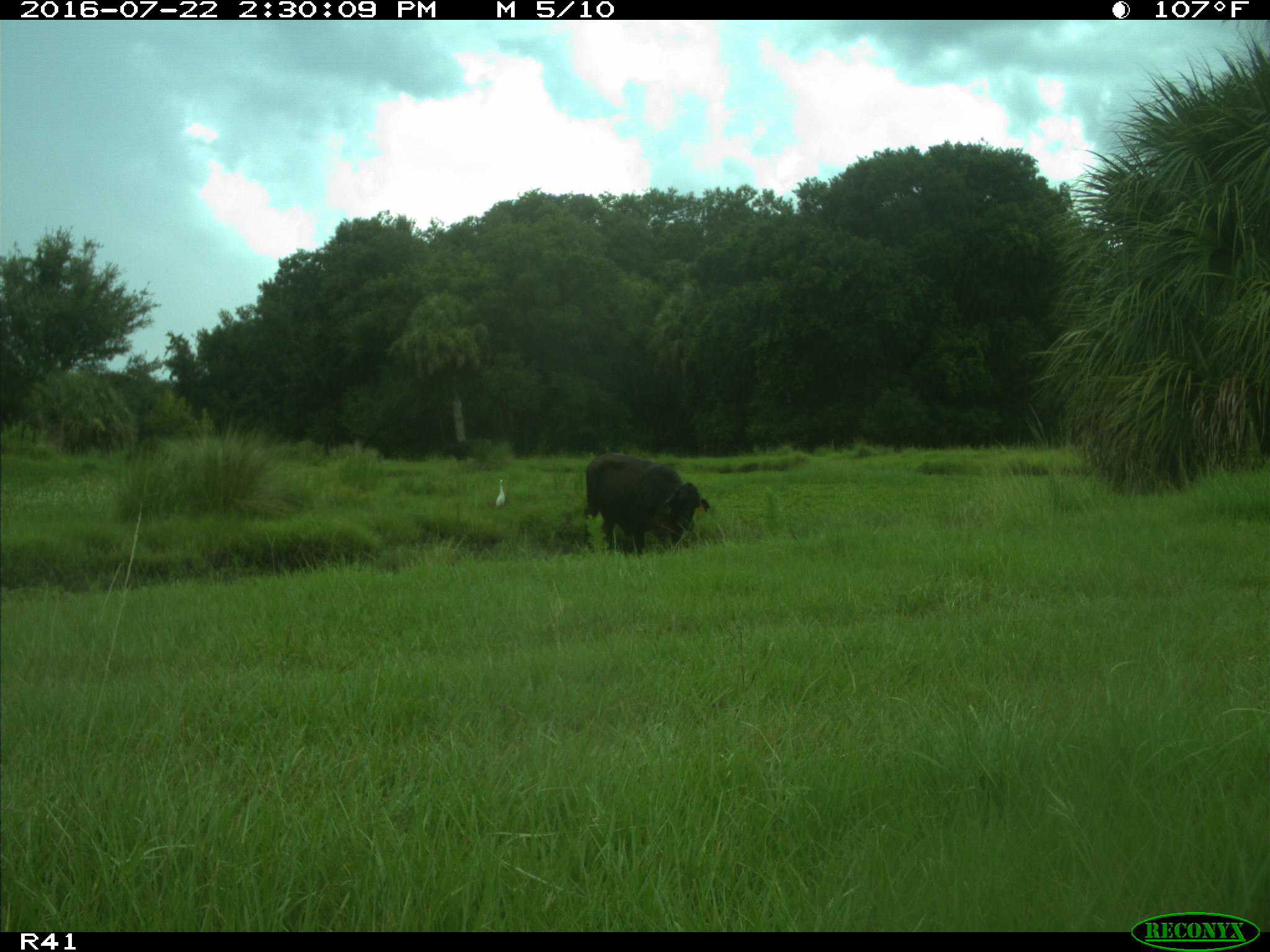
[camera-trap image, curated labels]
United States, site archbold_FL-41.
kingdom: Animalia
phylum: Chordata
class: Mammalia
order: Artiodactyla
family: Bovidae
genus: Bos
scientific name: Bos taurus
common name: domestic cow